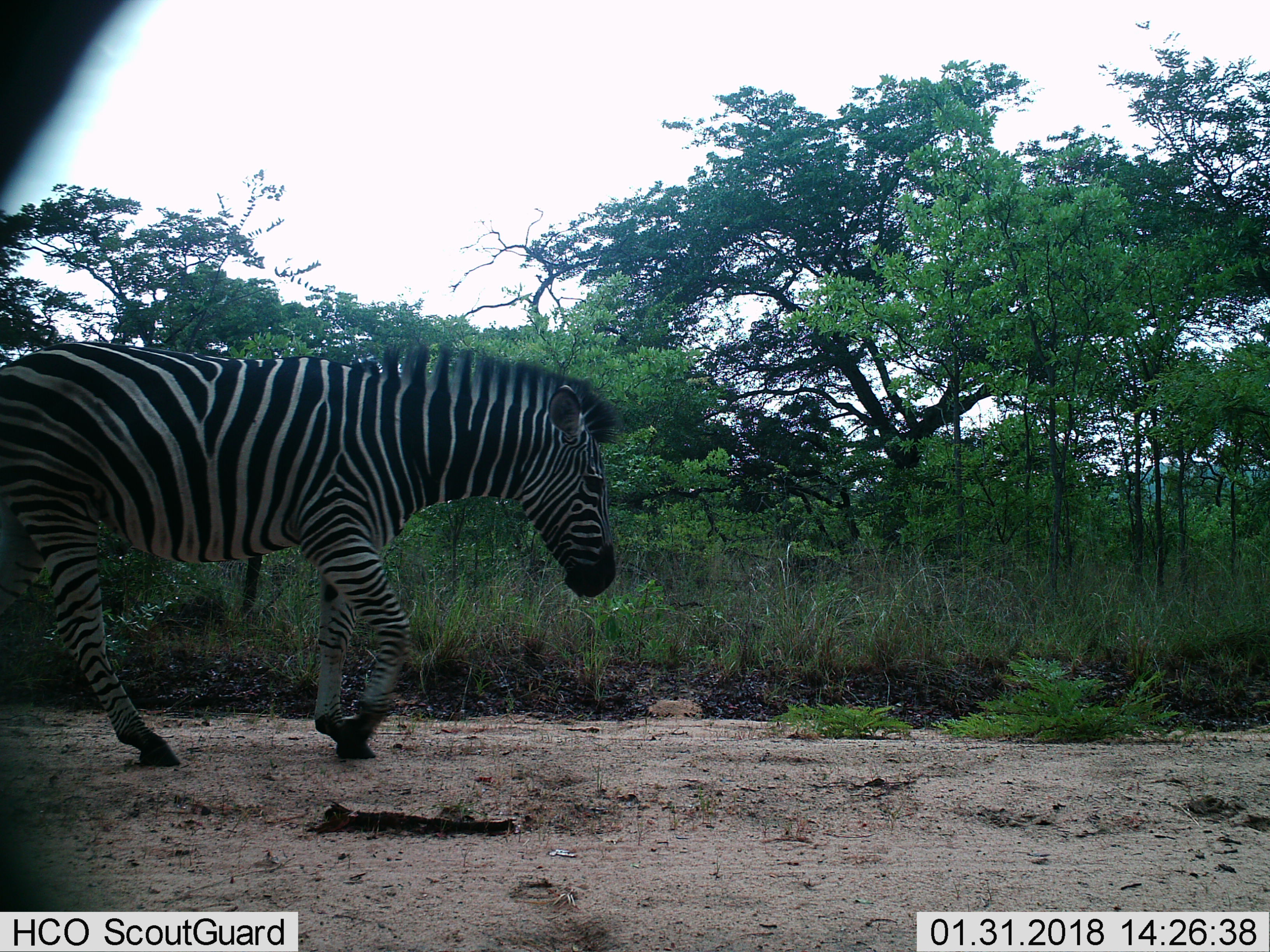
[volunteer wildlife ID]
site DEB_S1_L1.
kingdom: Animalia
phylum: Chordata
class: Mammalia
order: Perissodactyla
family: Equidae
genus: Equus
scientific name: Equus quagga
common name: plains zebra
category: zebraplains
Zebraplains (plains zebra) (Equus quagga), count 1. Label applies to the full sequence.